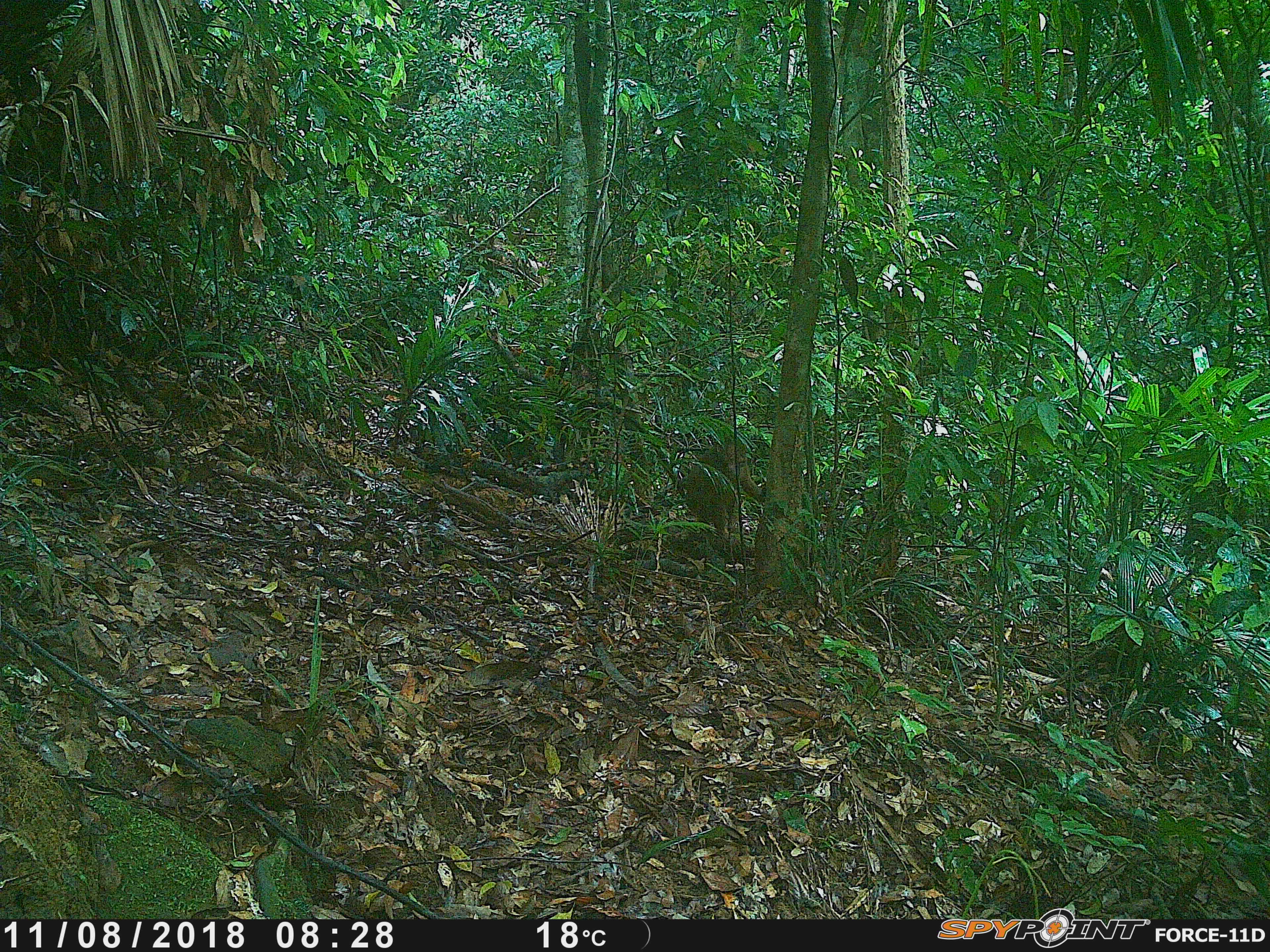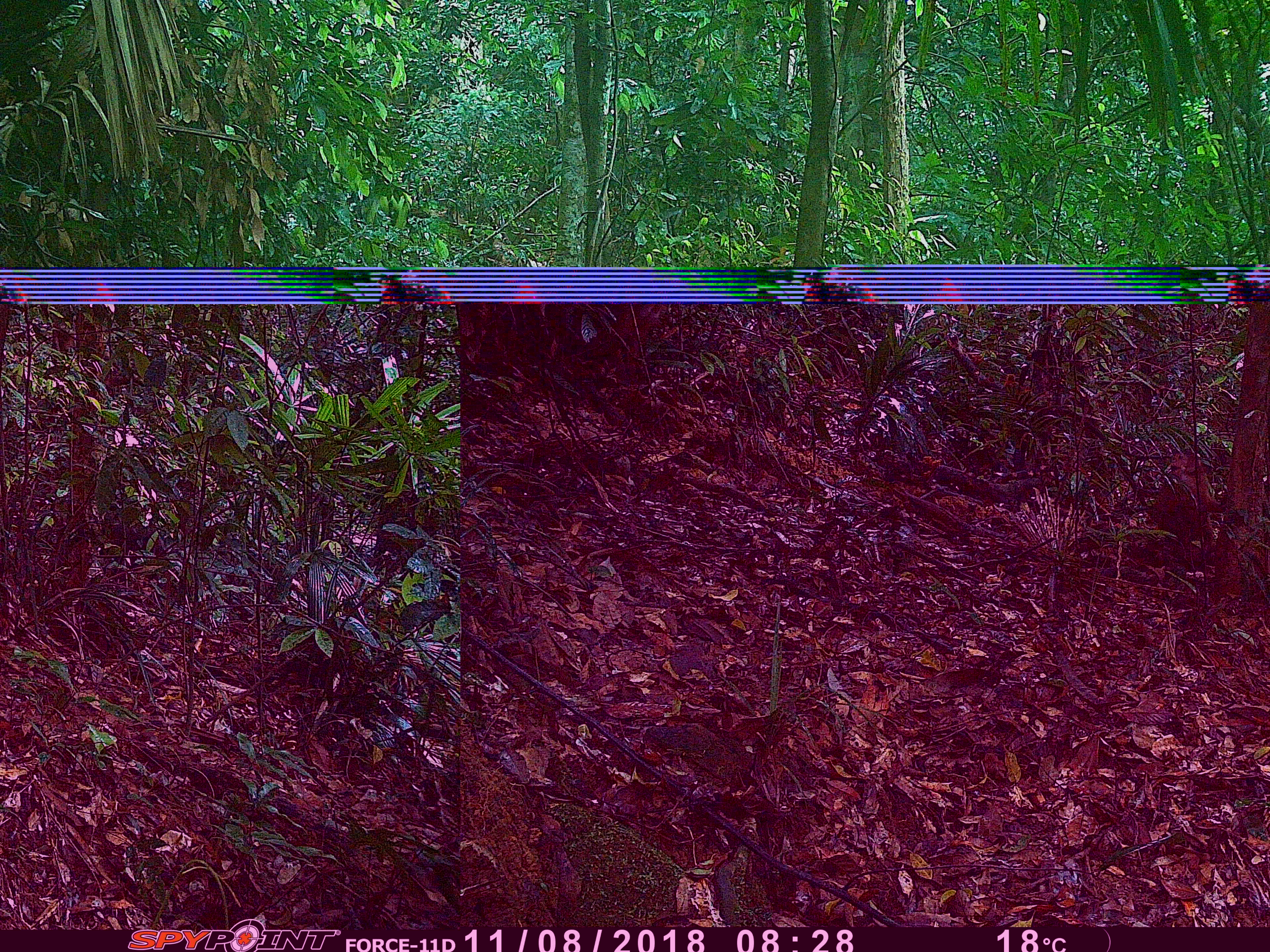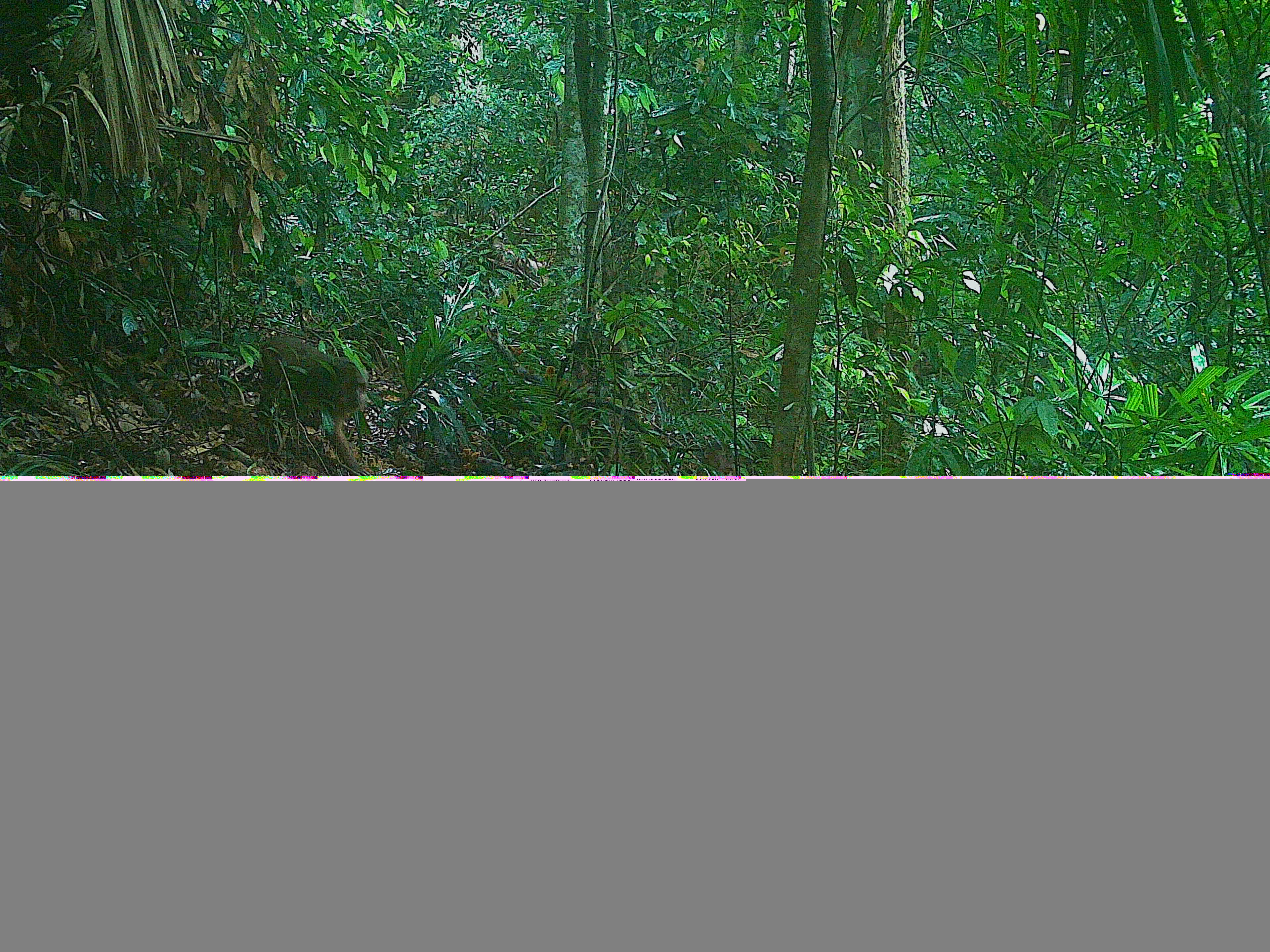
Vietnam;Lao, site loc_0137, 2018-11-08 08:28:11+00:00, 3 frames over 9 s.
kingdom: Animalia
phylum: Chordata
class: Mammalia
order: Primates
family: Cercopithecidae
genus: Macaca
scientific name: Macaca arctoides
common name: stump-tailed macaque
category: stump tailed macaque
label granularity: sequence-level